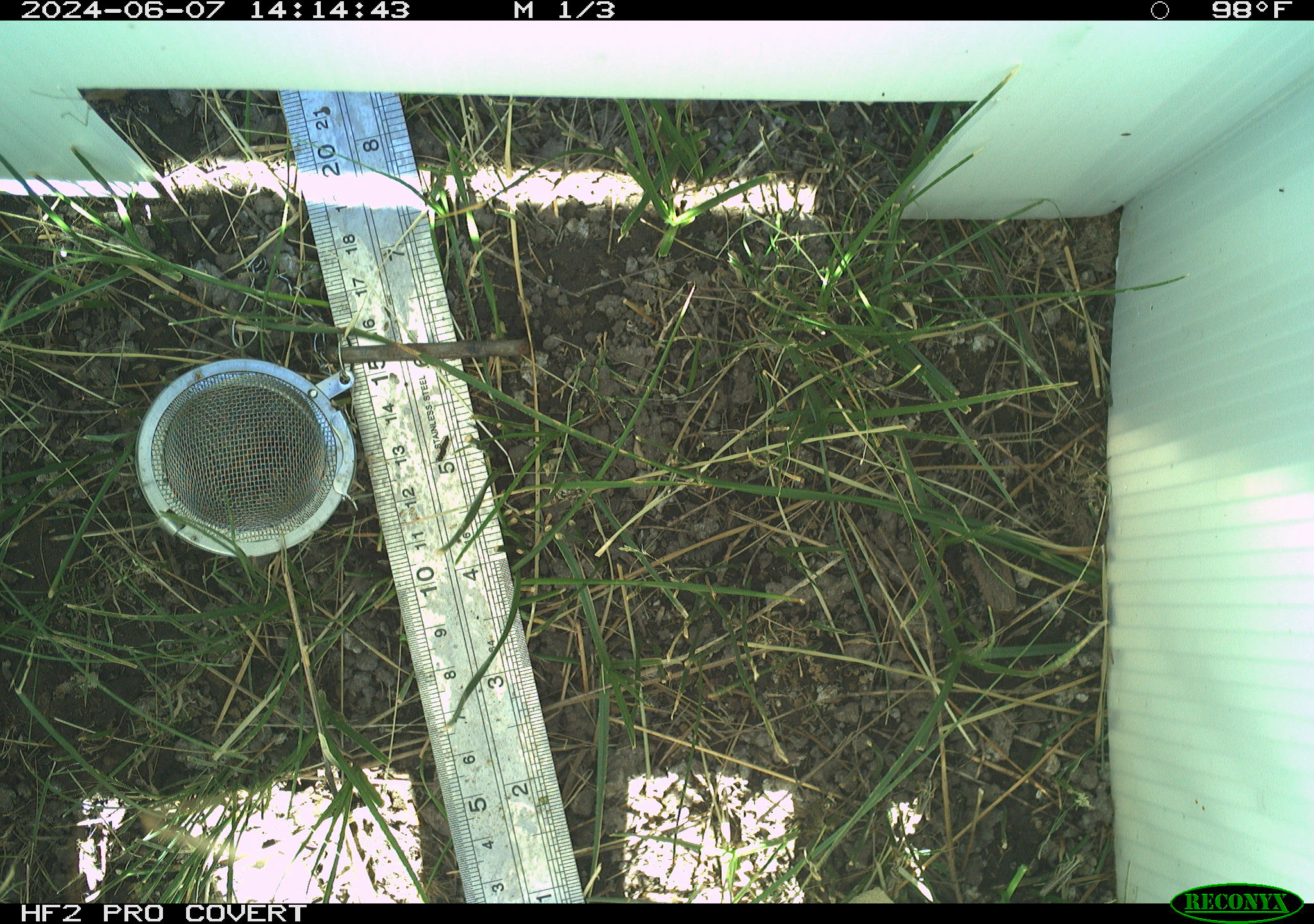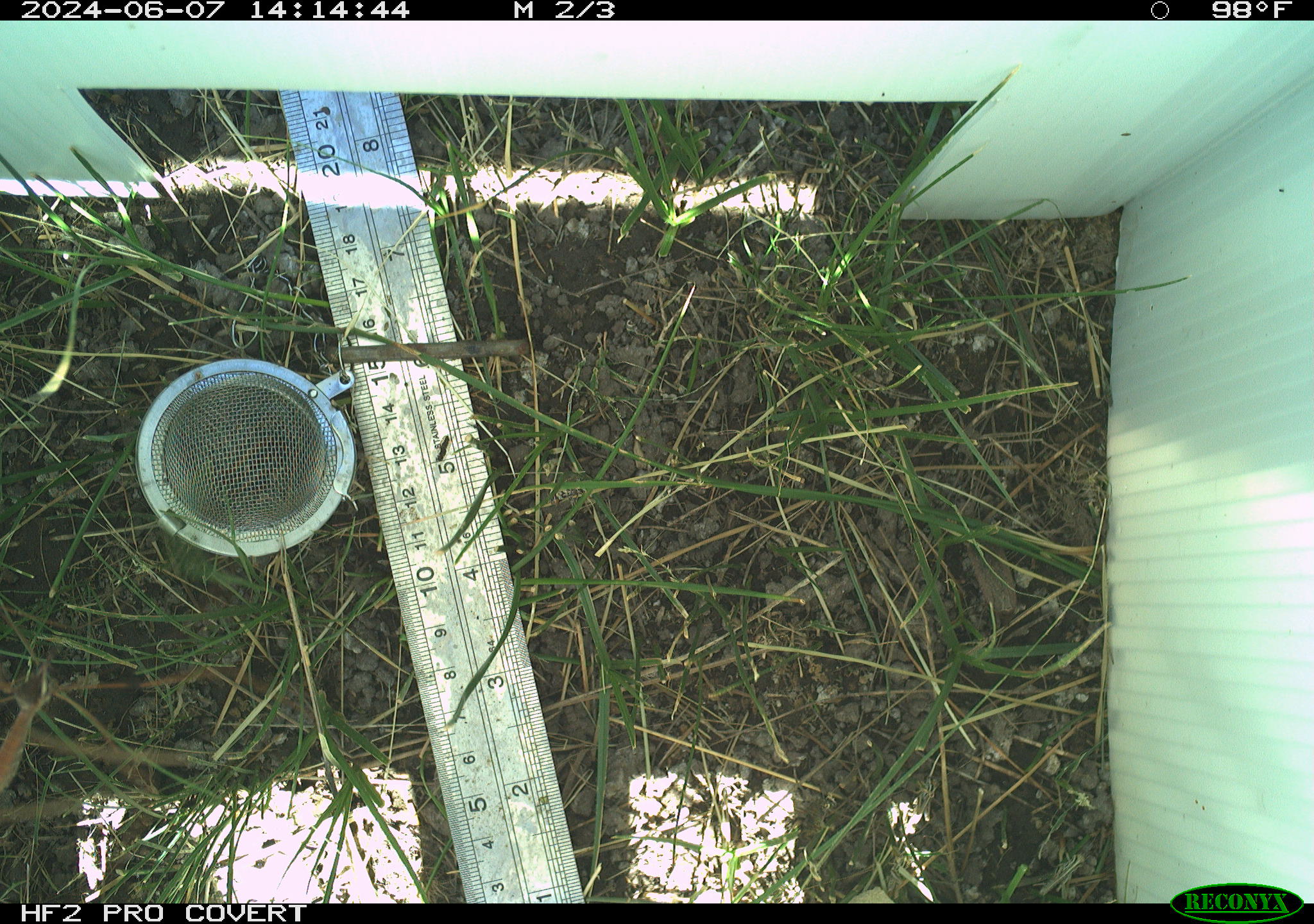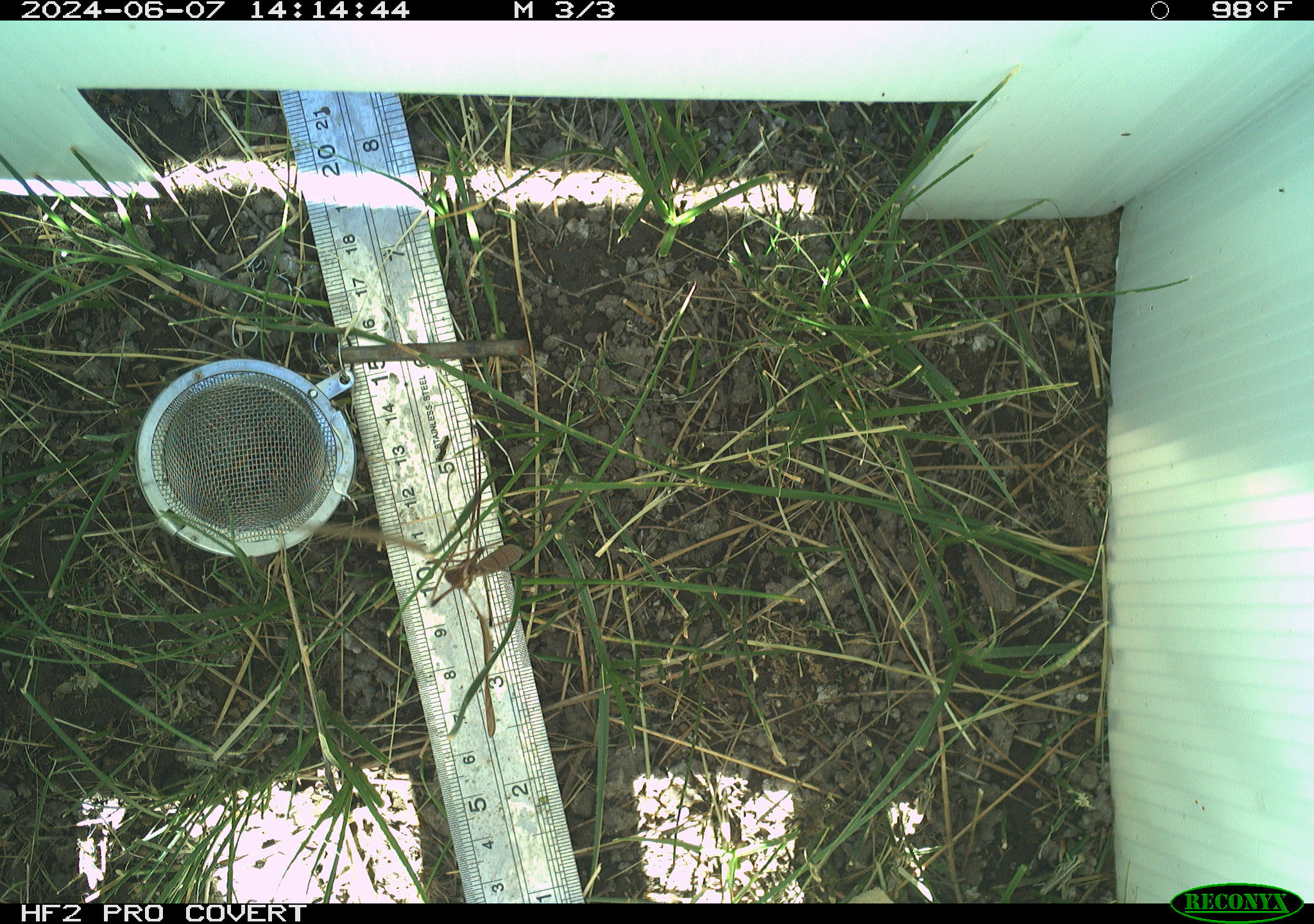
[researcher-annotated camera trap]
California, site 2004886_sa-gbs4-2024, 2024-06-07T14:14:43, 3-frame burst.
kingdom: Animalia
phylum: Arthropoda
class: Arachnida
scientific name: Arachnida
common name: arachnids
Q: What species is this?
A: Arachnids (Arachnida).